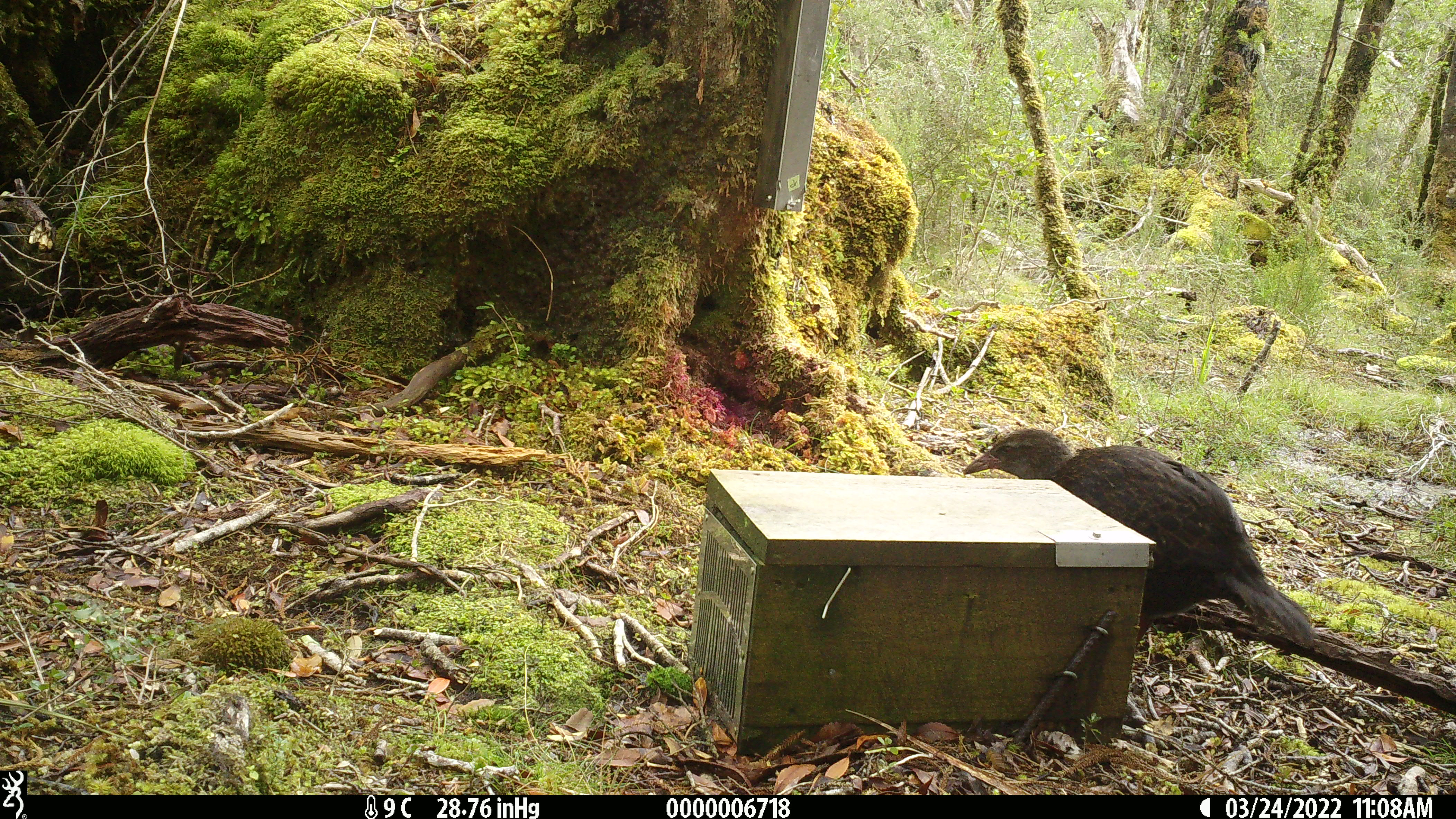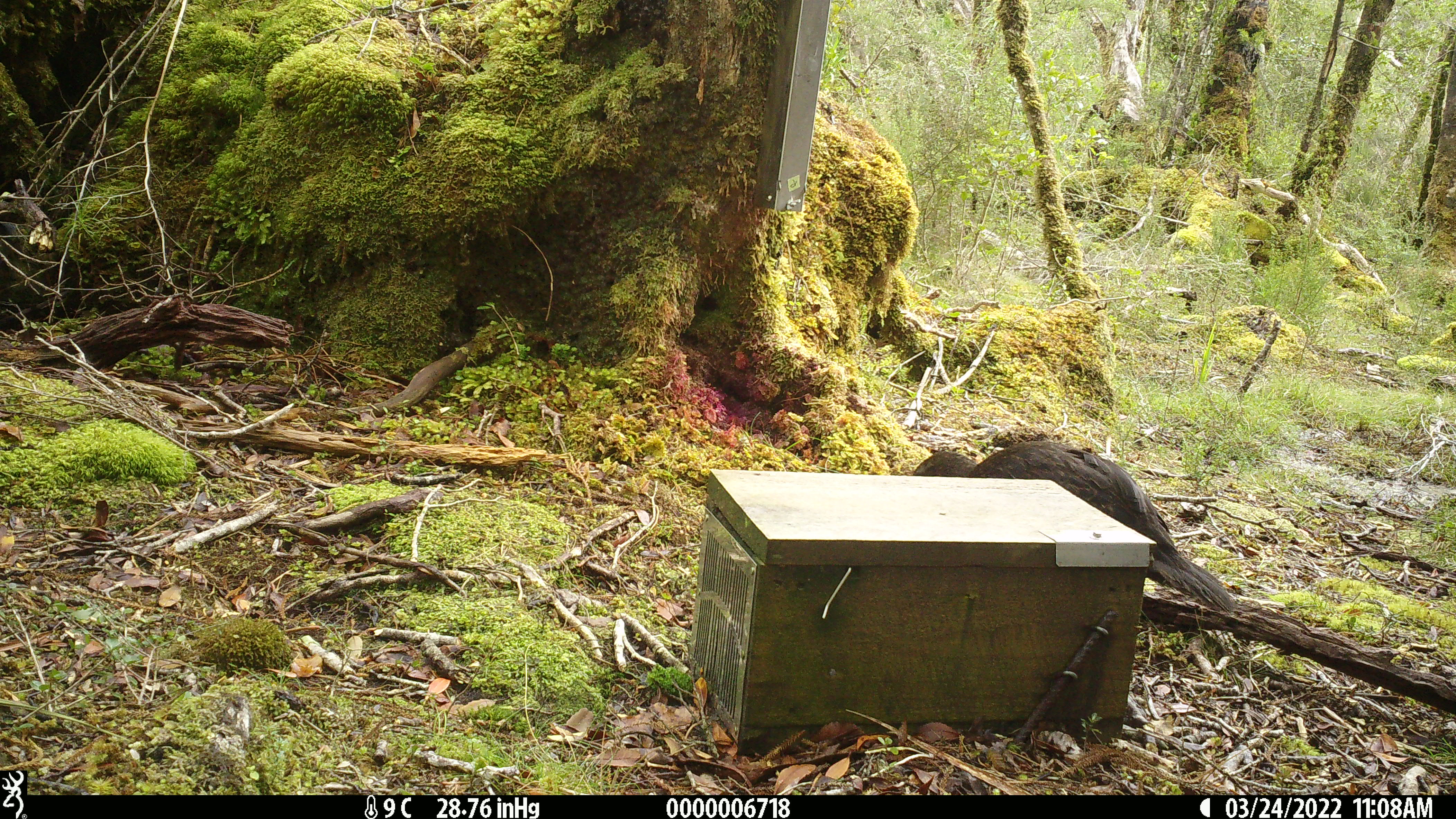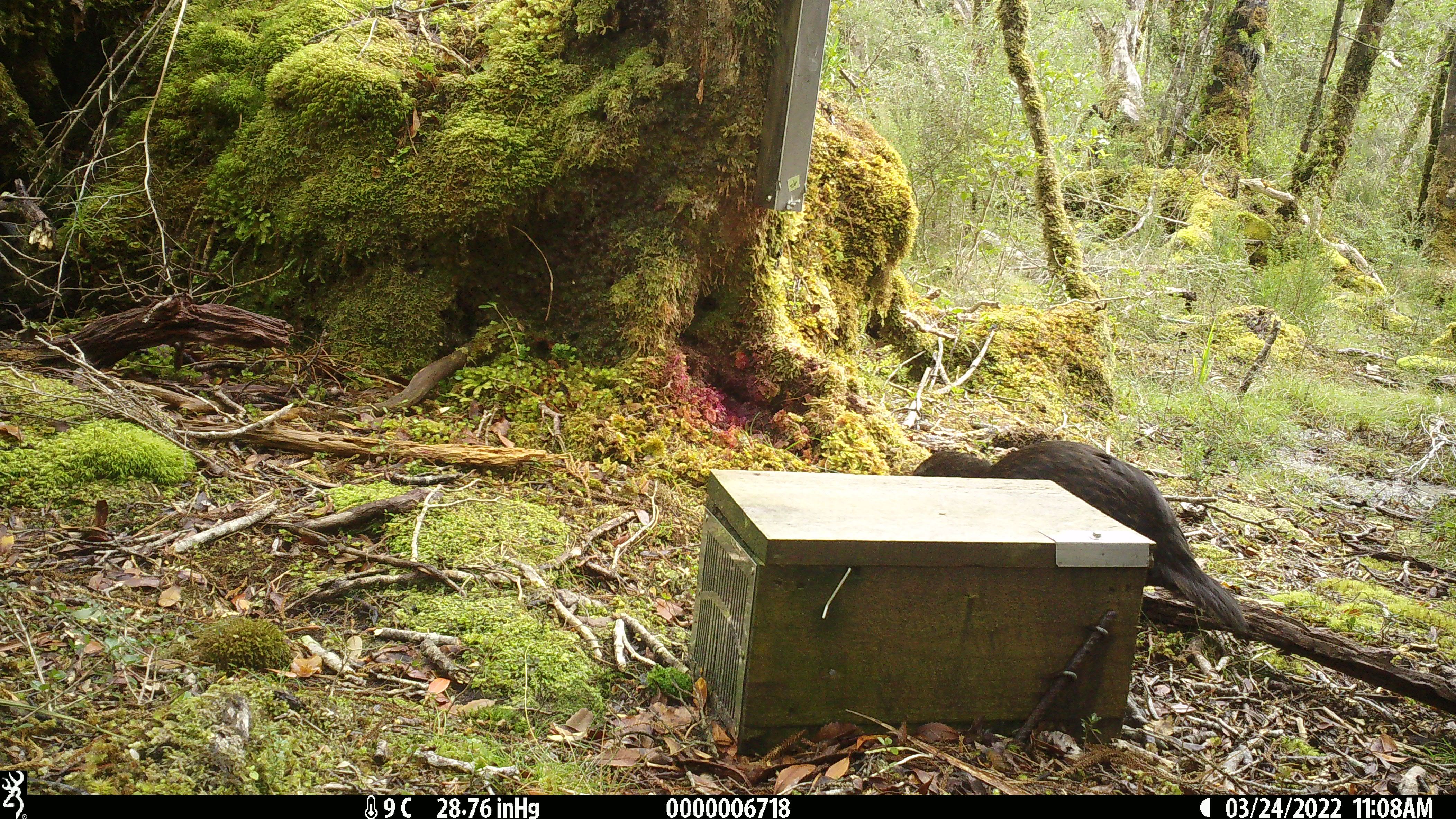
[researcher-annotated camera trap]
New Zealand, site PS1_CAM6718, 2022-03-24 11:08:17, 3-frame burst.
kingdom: Animalia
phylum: Chordata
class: Aves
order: Gruiformes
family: Rallidae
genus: Gallirallus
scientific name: Gallirallus australis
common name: weka